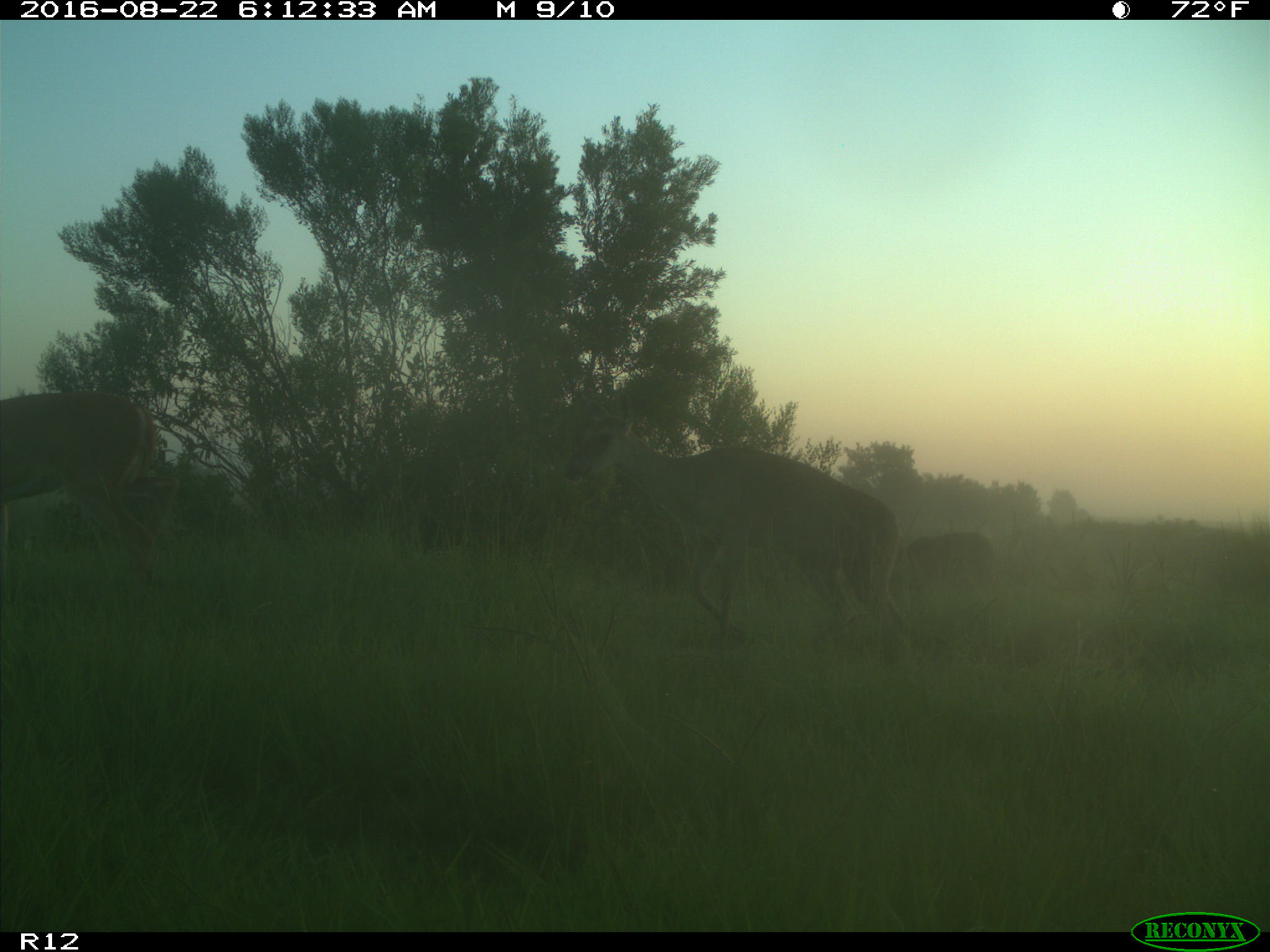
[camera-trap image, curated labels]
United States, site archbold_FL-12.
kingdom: Animalia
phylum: Chordata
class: Mammalia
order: Artiodactyla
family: Cervidae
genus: Odocoileus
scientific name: Odocoileus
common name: deer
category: unidentified deer